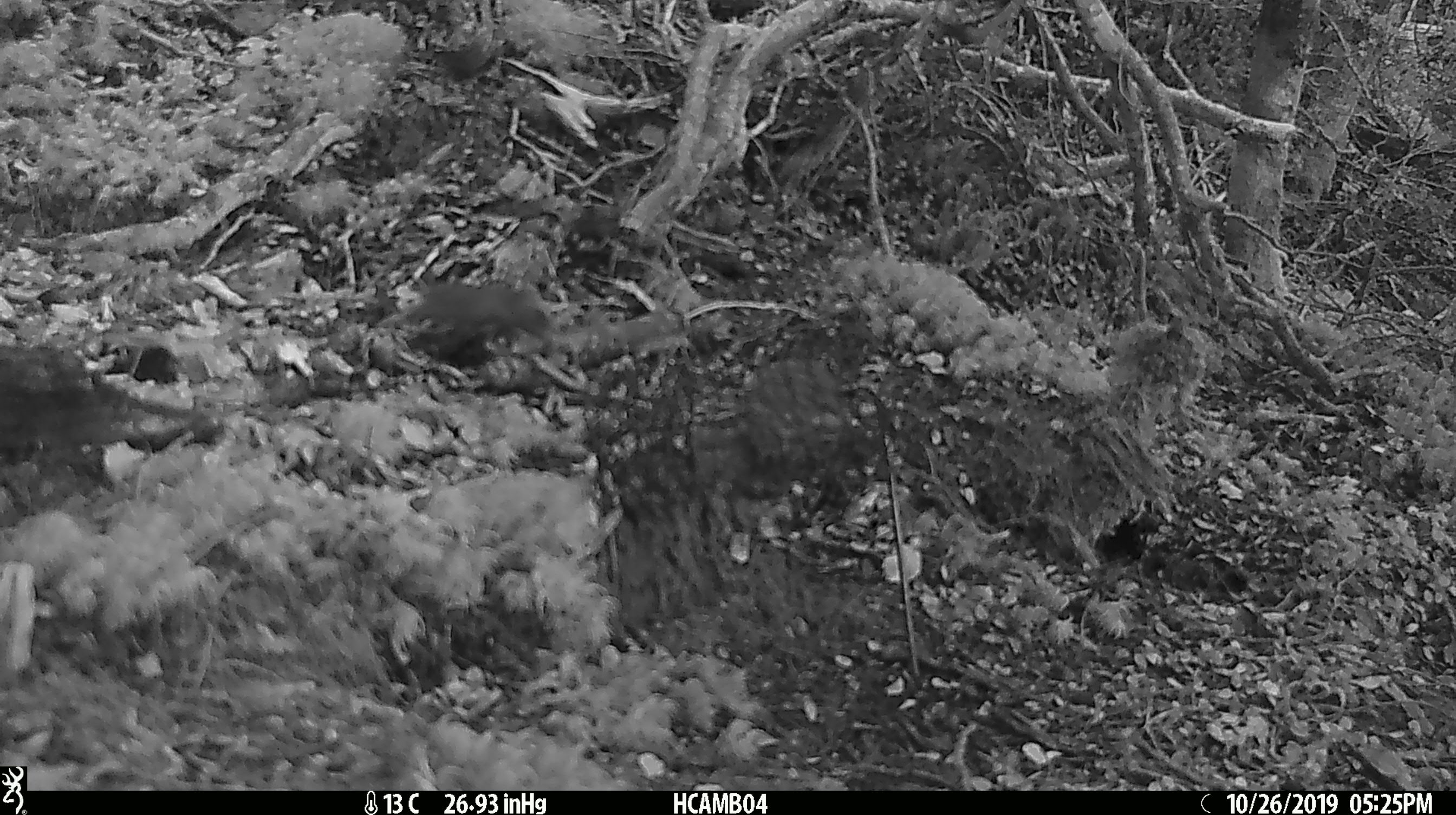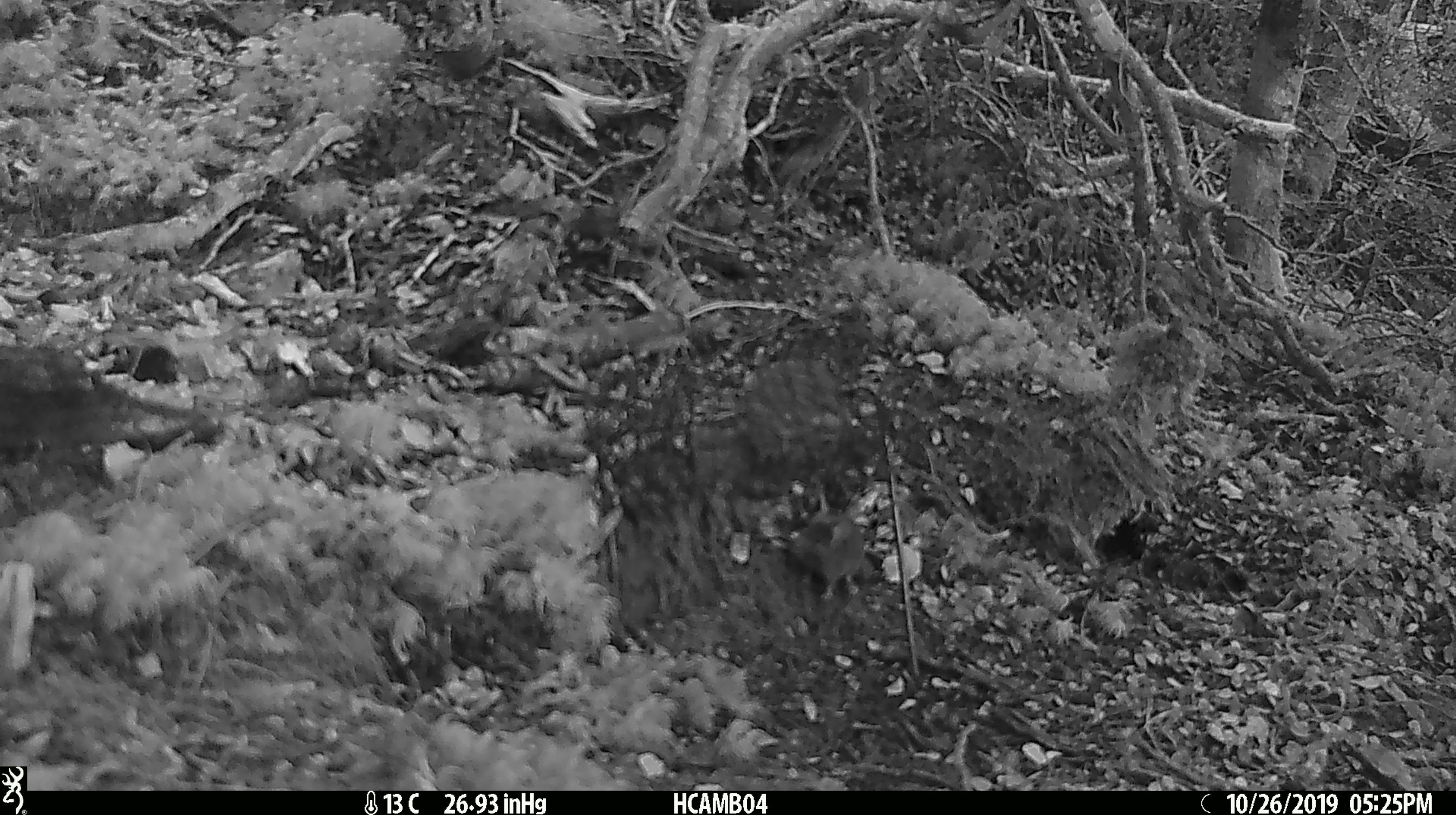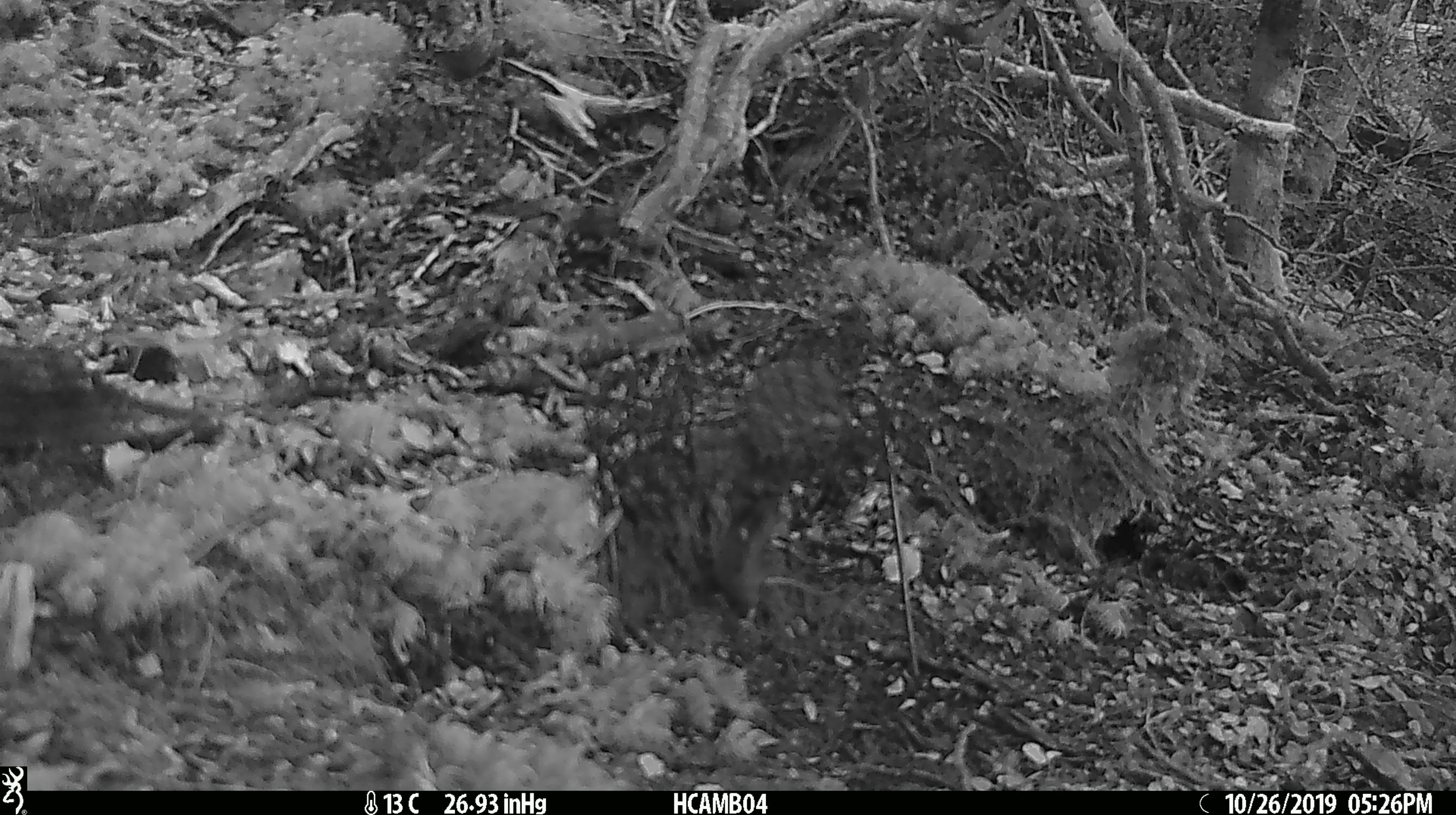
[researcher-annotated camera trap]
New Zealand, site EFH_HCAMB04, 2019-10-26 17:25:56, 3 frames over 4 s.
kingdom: Animalia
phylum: Chordata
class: Mammalia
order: Rodentia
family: Muridae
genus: Mus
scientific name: Mus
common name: mouse